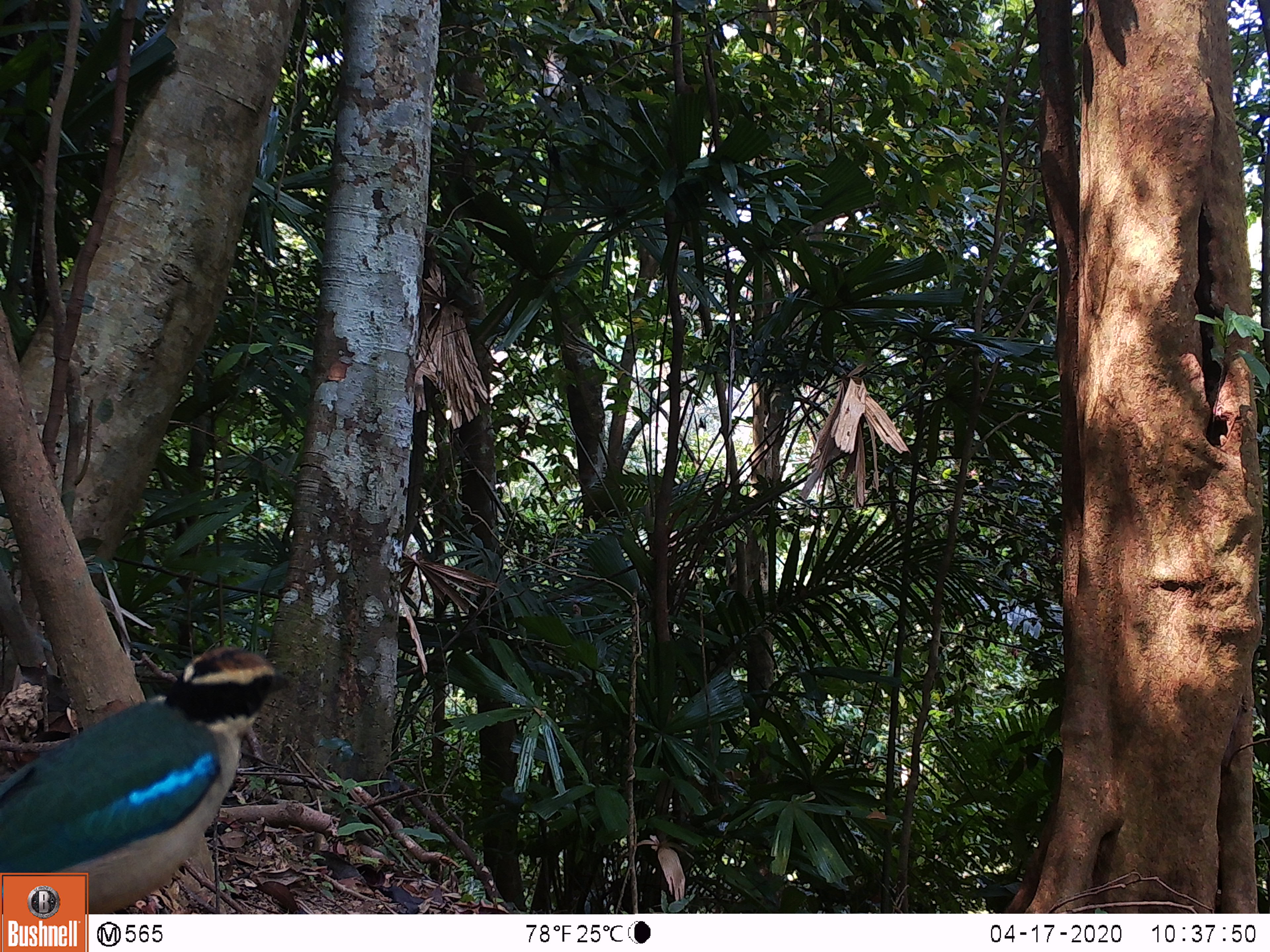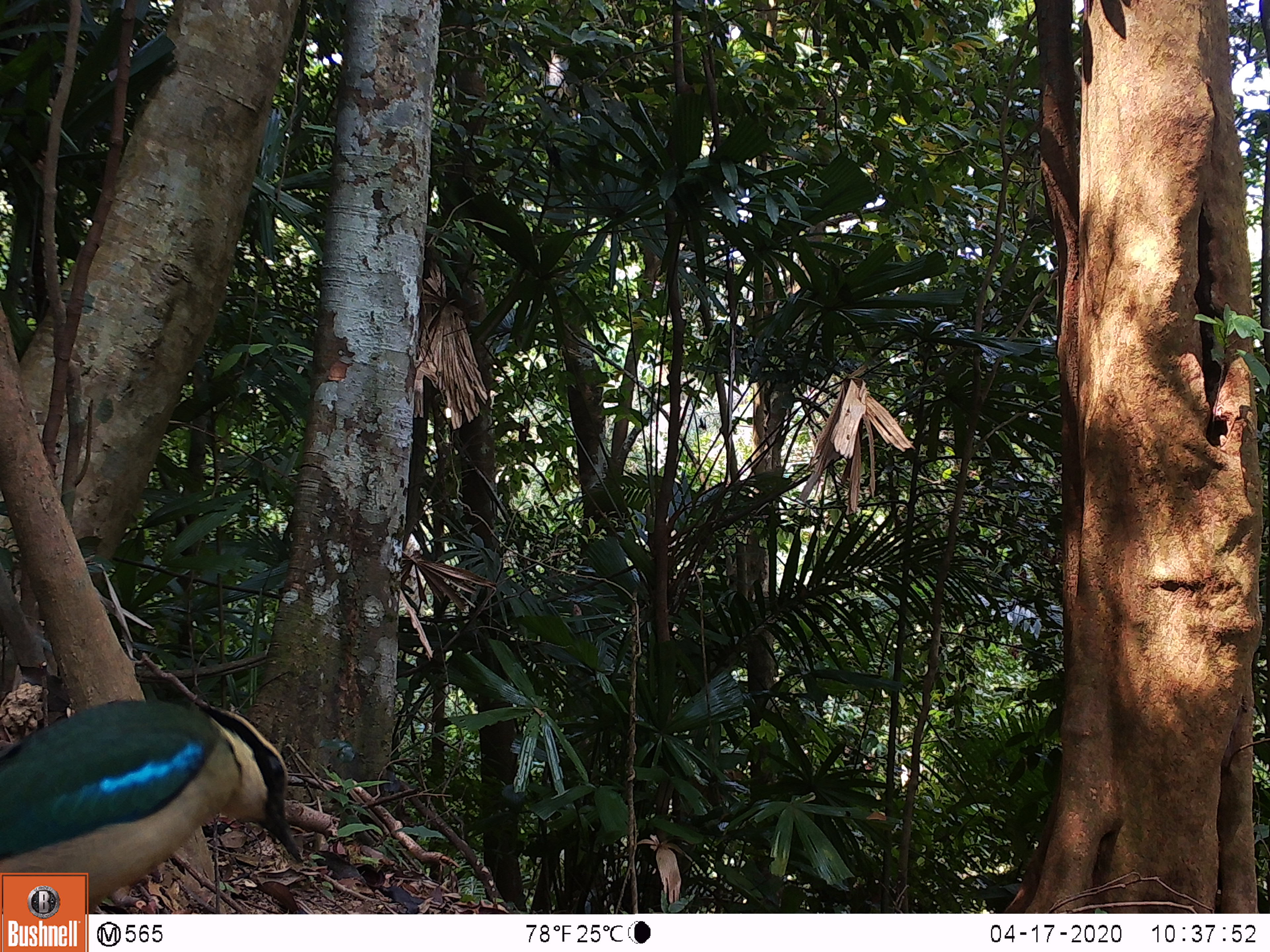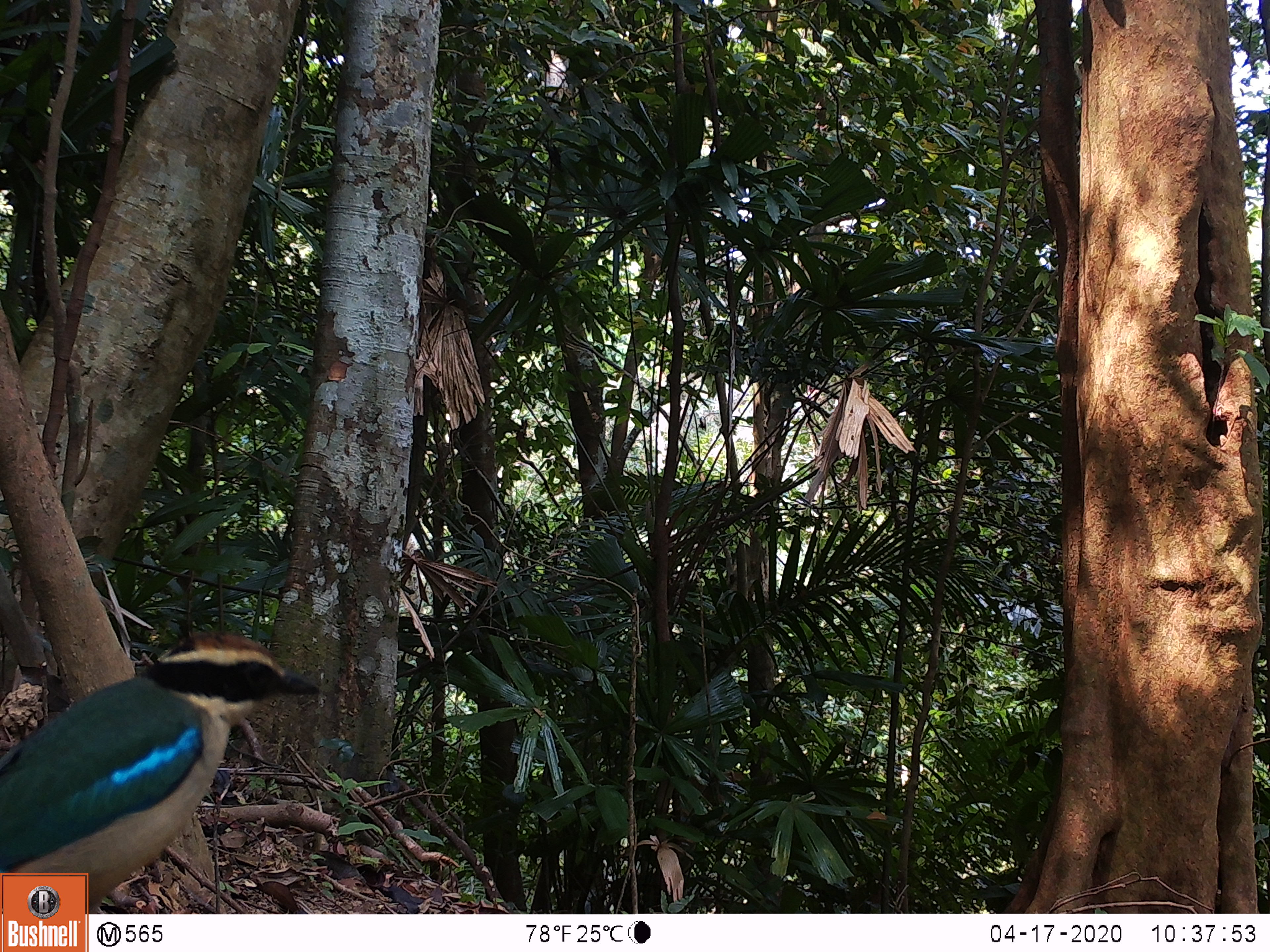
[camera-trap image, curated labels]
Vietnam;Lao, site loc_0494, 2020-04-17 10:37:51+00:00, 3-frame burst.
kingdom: Animalia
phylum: Chordata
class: Aves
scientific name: Aves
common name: bird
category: unidentified bird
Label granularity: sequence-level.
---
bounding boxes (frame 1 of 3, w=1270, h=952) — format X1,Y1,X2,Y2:
unidentified bird: 0,643,293,913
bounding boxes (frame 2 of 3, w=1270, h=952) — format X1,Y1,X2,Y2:
unidentified bird: 0,696,305,914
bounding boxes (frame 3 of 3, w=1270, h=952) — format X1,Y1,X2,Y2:
unidentified bird: 0,629,324,913